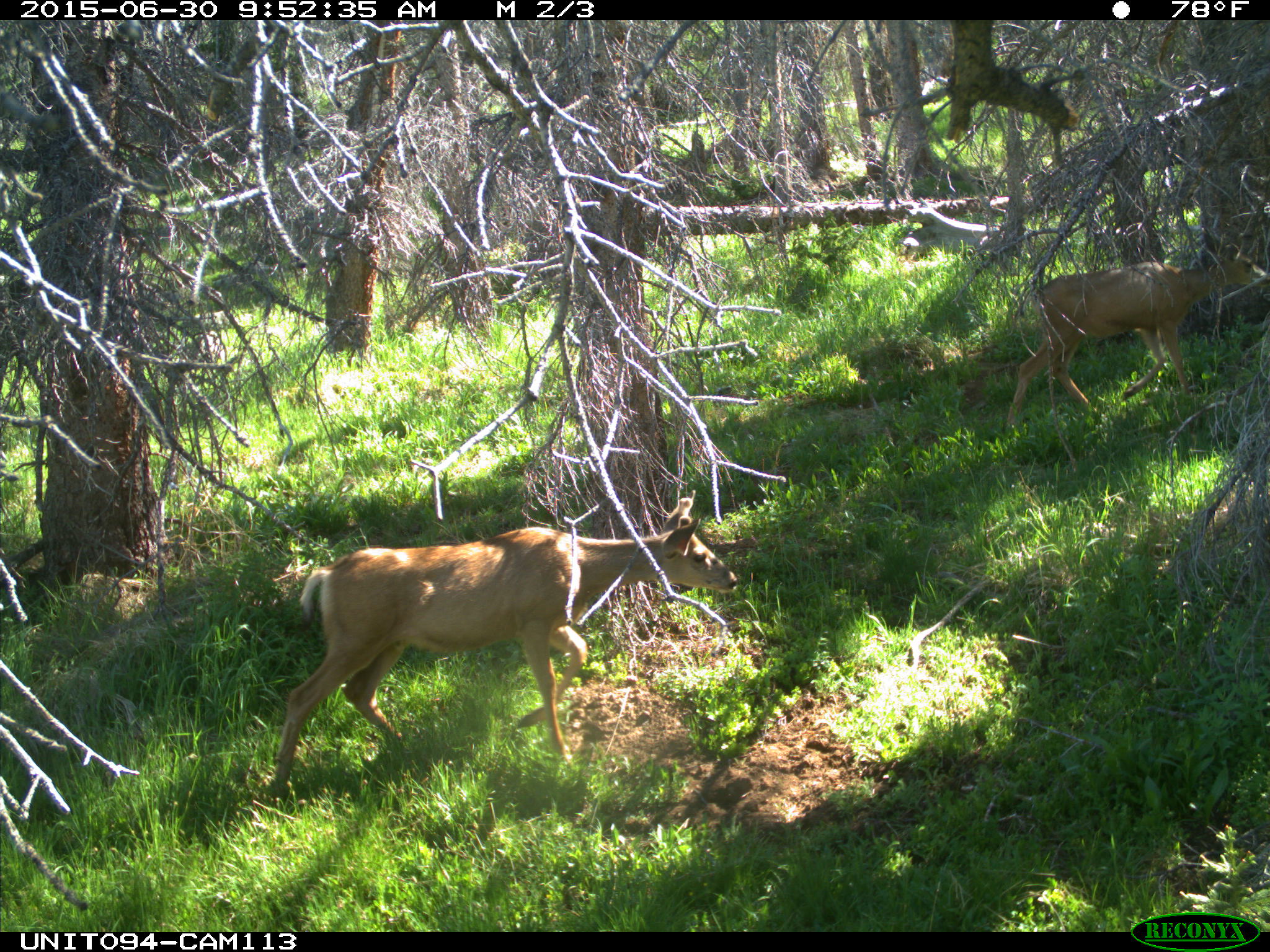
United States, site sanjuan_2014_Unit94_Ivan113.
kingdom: Animalia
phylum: Chordata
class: Mammalia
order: Artiodactyla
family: Cervidae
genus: Odocoileus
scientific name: Odocoileus hemionus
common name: mule deer